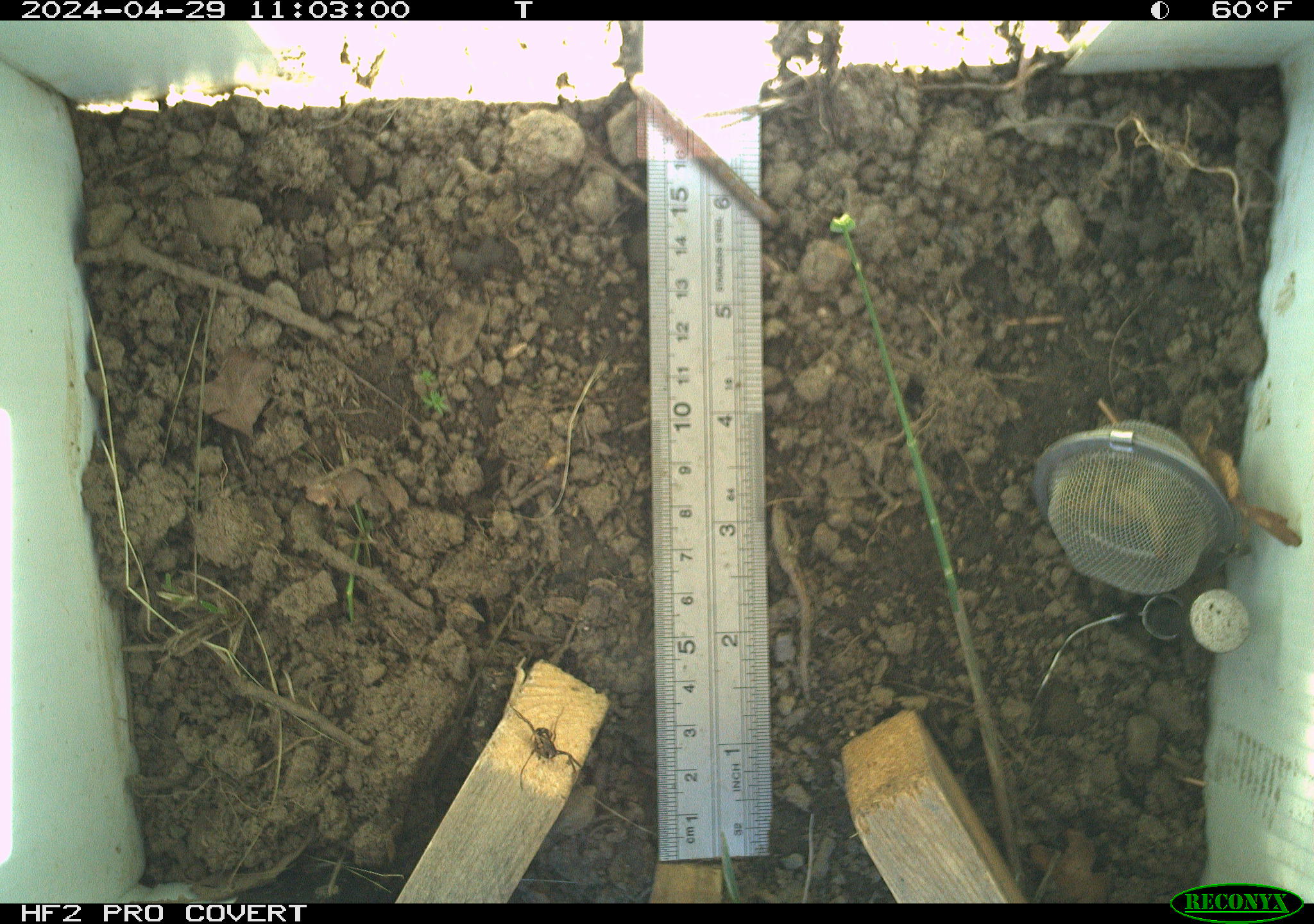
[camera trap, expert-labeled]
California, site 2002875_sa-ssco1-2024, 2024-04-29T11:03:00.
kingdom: Animalia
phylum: Arthropoda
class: Arachnida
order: Araneae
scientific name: Araneae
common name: spider